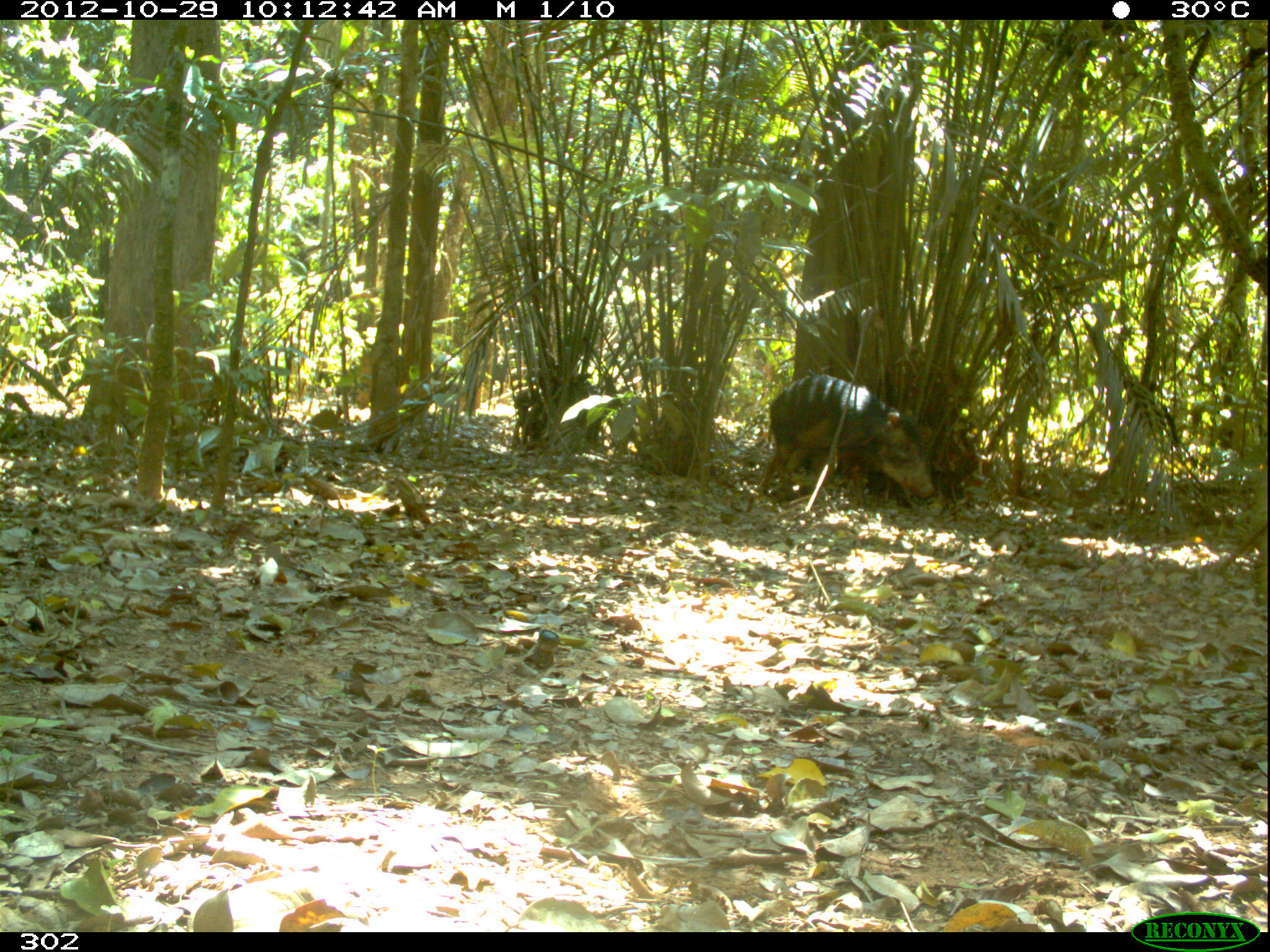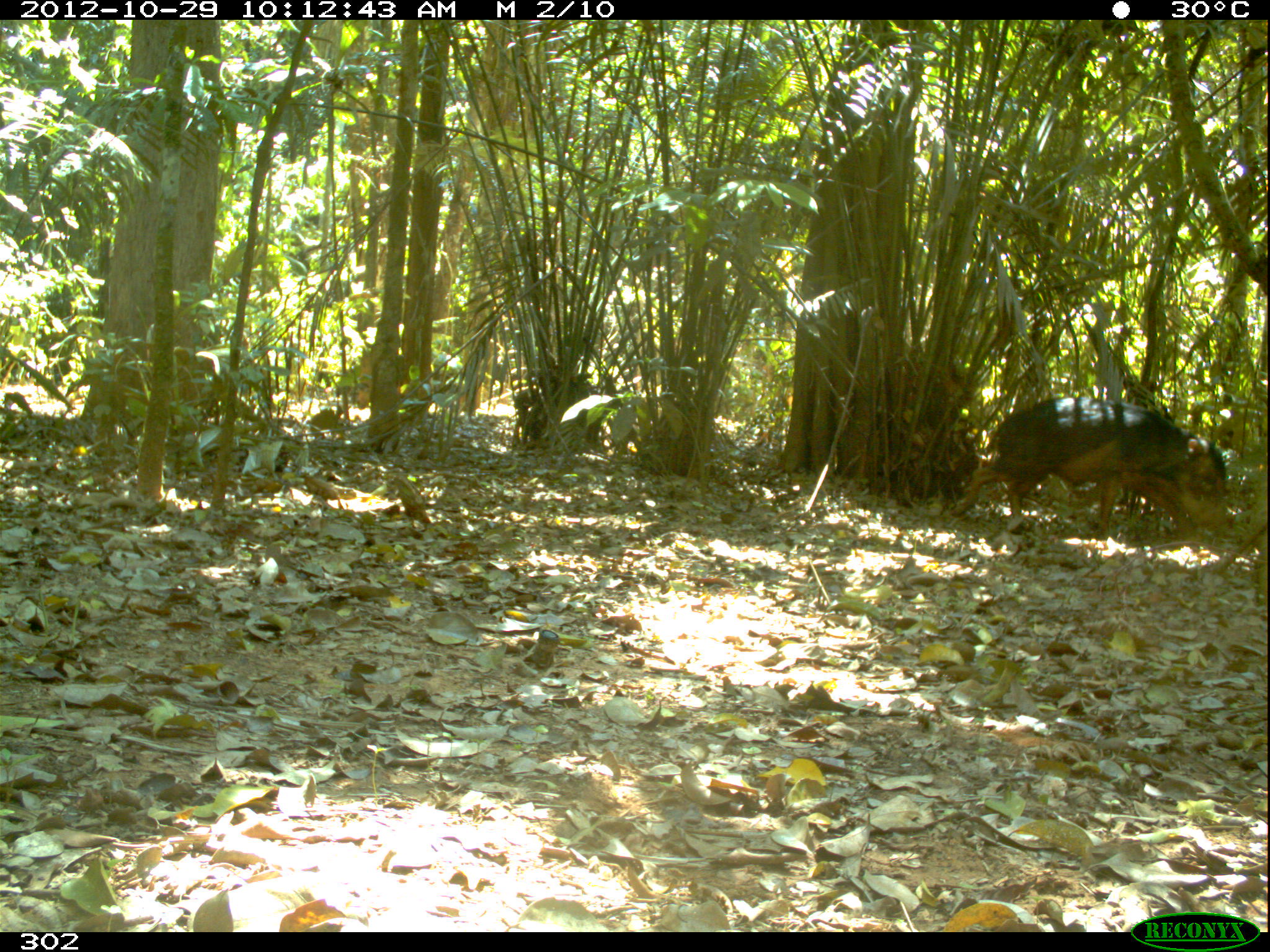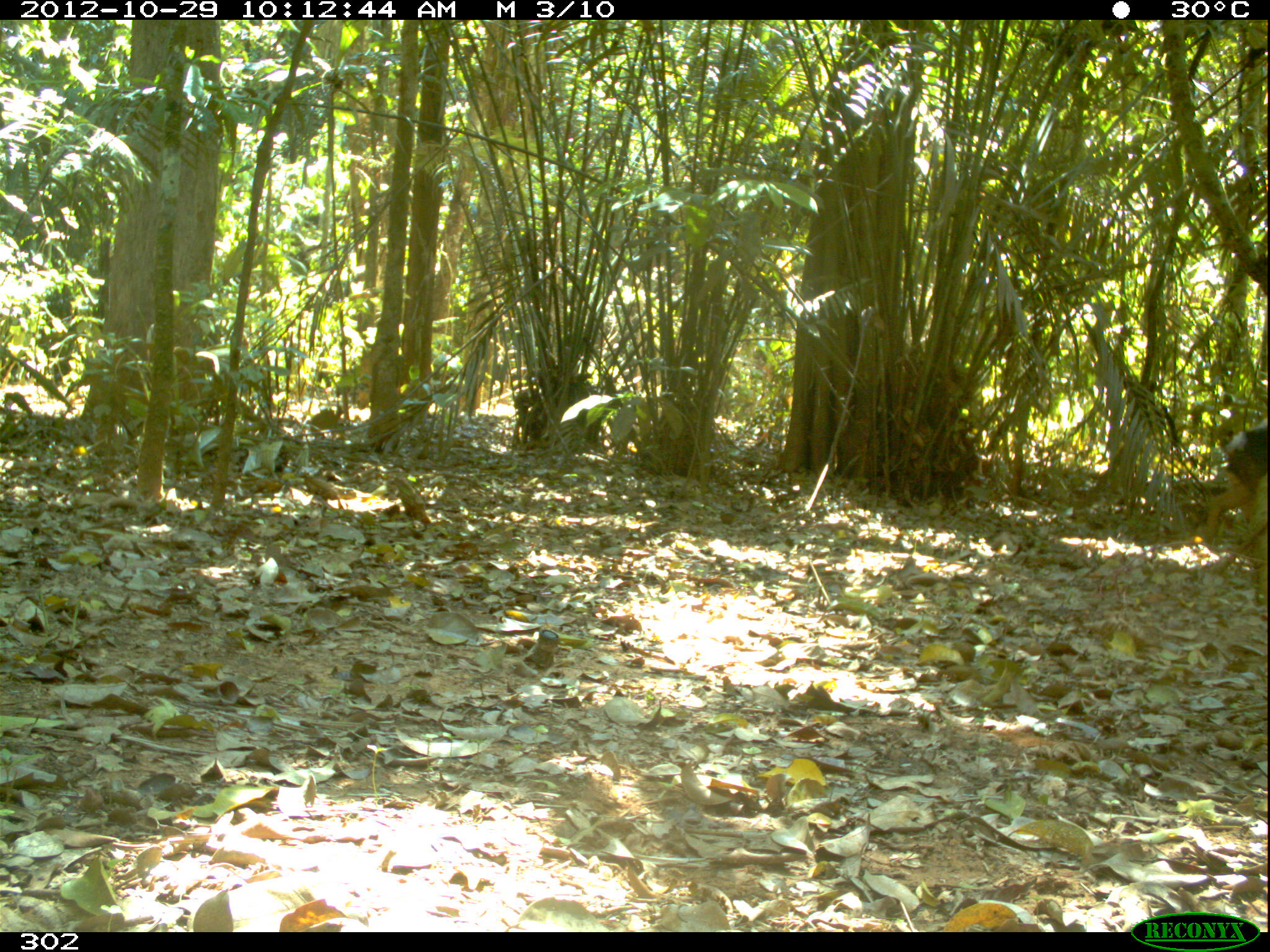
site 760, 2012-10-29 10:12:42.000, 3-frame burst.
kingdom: Animalia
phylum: Chordata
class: Mammalia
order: Artiodactyla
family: Tayassuidae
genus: Tayassu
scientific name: Tayassu pecari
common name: white-lipped peccary